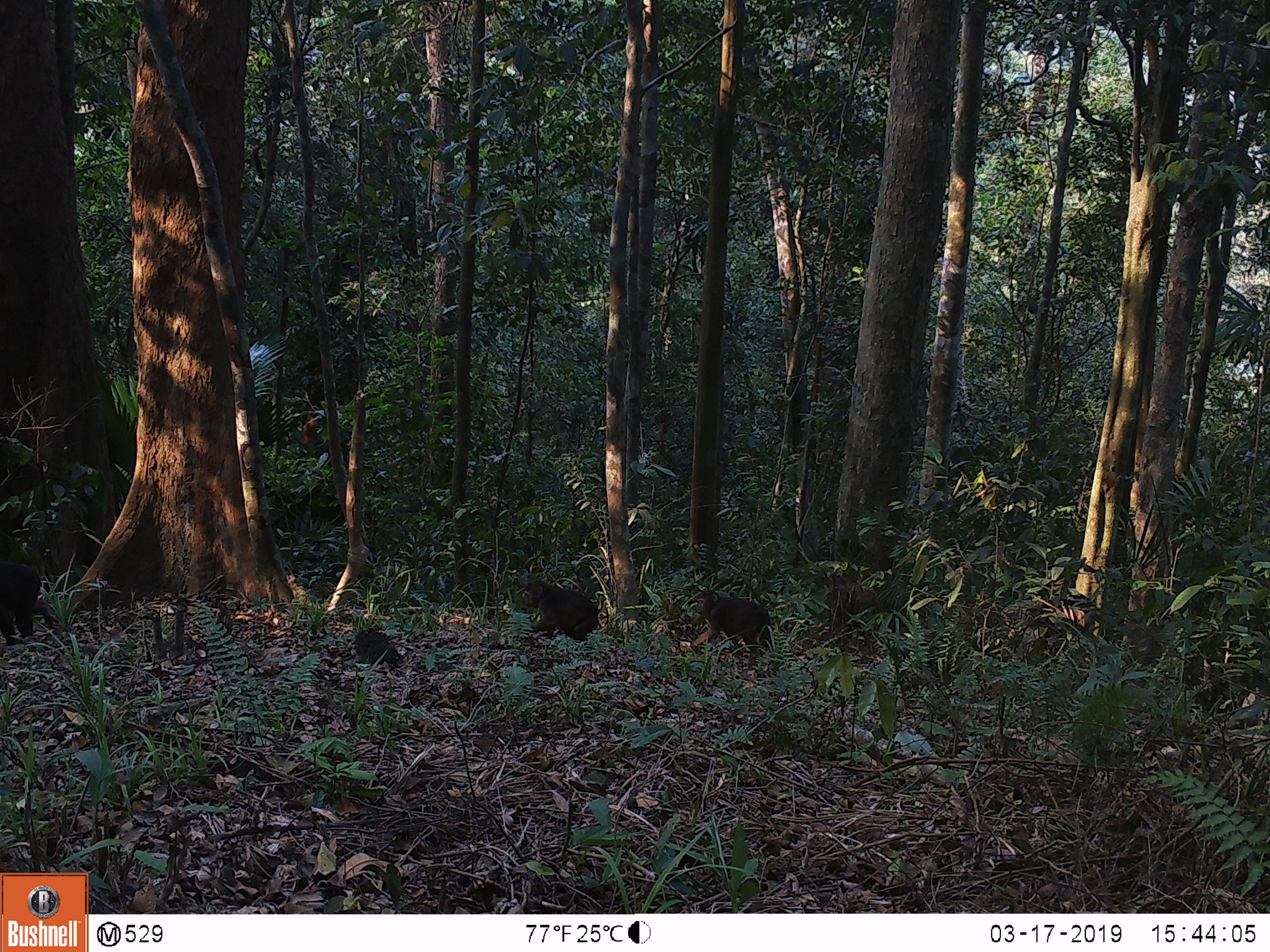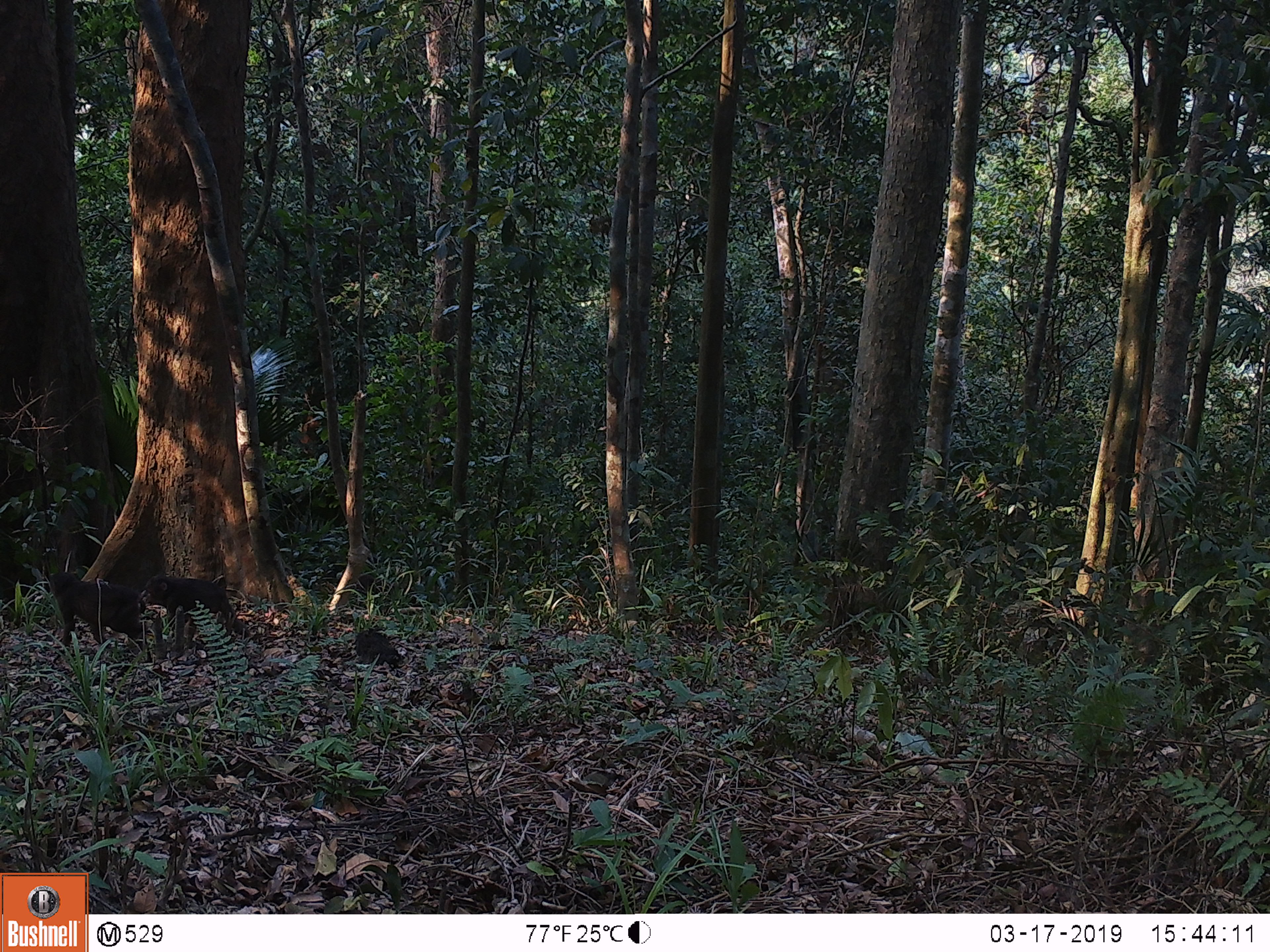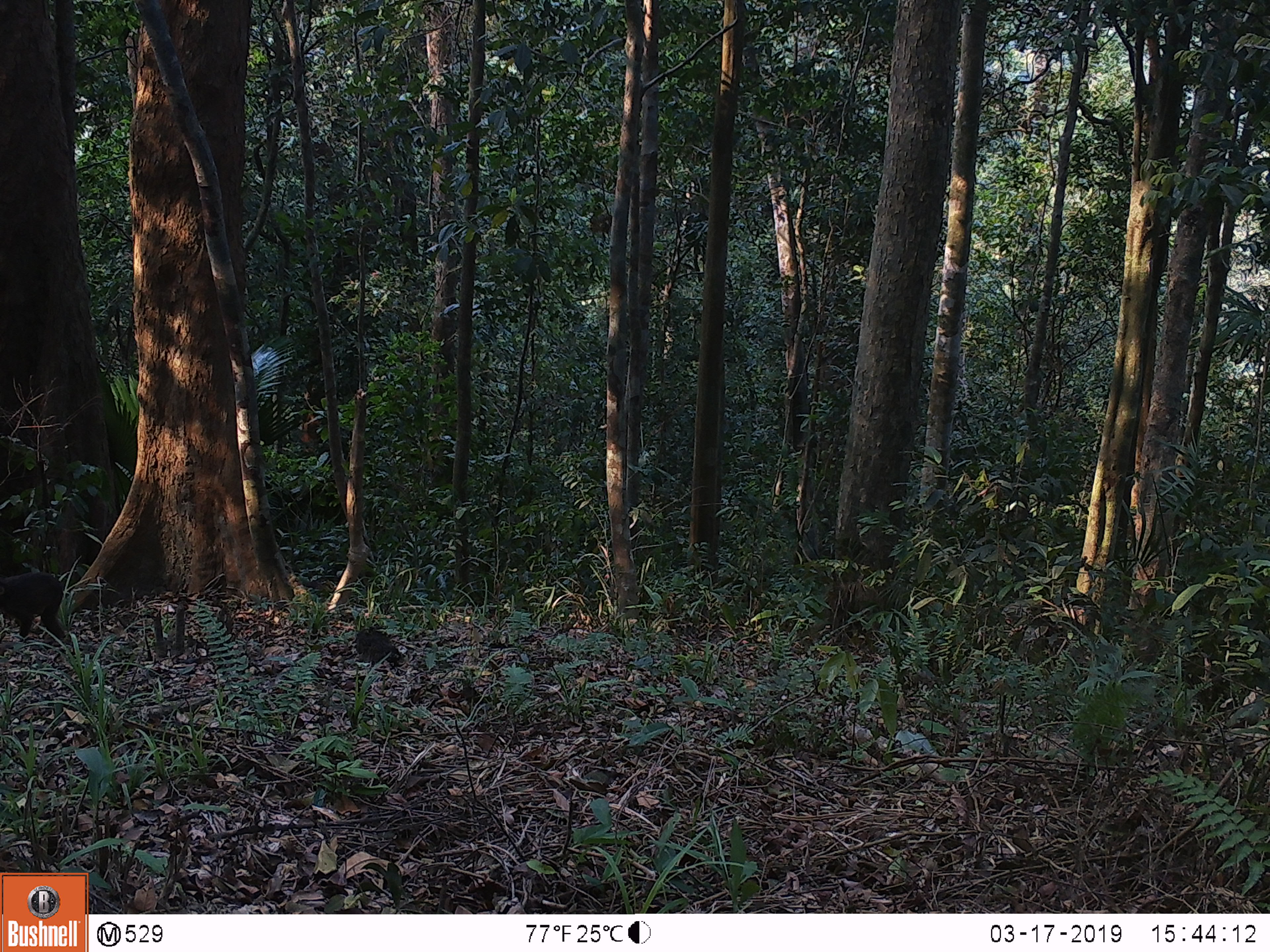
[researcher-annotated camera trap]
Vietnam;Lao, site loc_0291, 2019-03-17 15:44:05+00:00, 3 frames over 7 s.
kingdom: Animalia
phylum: Chordata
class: Mammalia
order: Primates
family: Cercopithecidae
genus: Macaca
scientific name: Macaca arctoides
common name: stump-tailed macaque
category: stump tailed macaque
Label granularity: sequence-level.